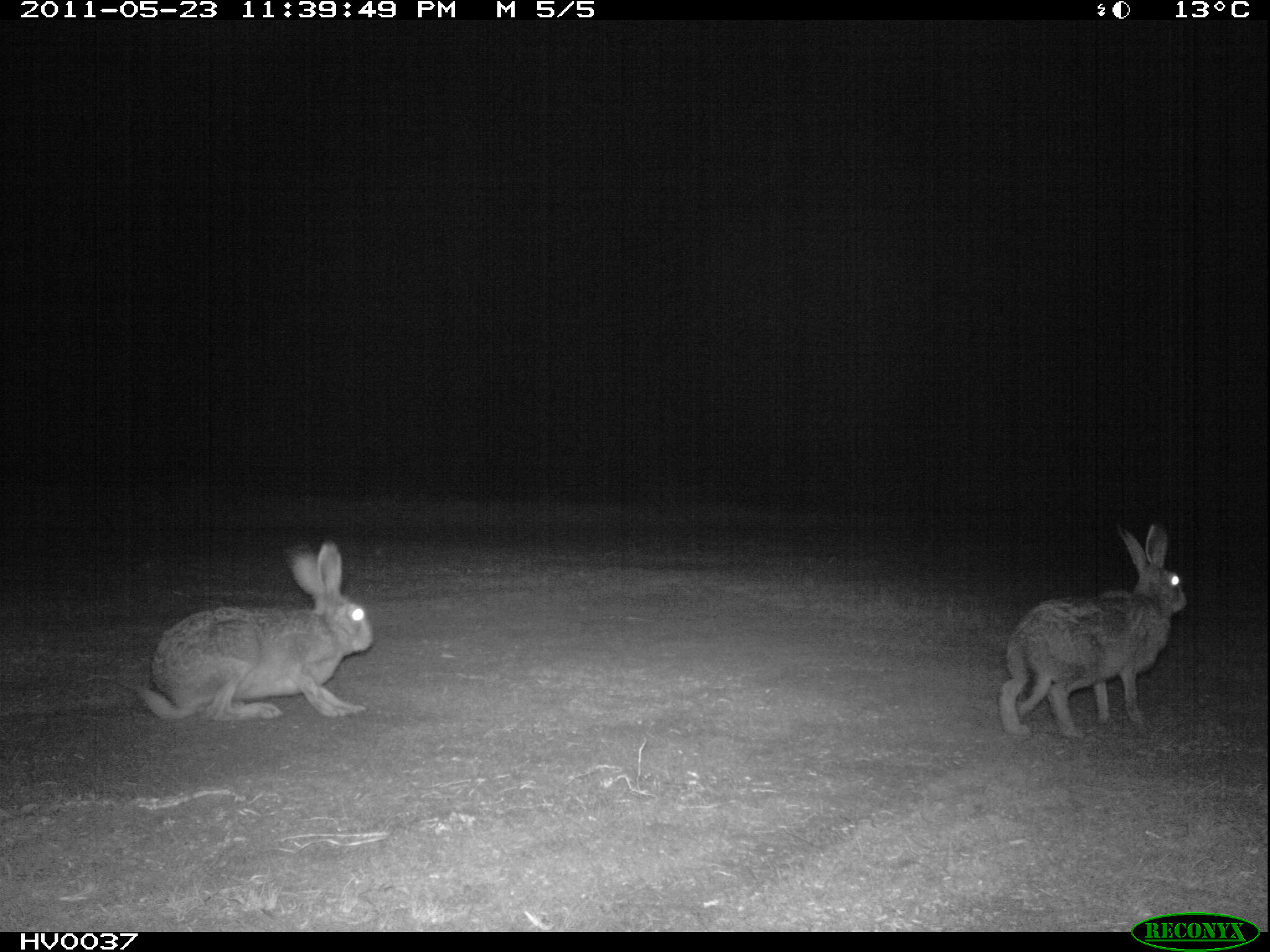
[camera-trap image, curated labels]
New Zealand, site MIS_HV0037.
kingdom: Animalia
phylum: Chordata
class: Mammalia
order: Lagomorpha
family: Leporidae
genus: Lepus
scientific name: Lepus europaeus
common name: brown hare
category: hare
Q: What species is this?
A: Hare (brown hare) (Lepus europaeus).